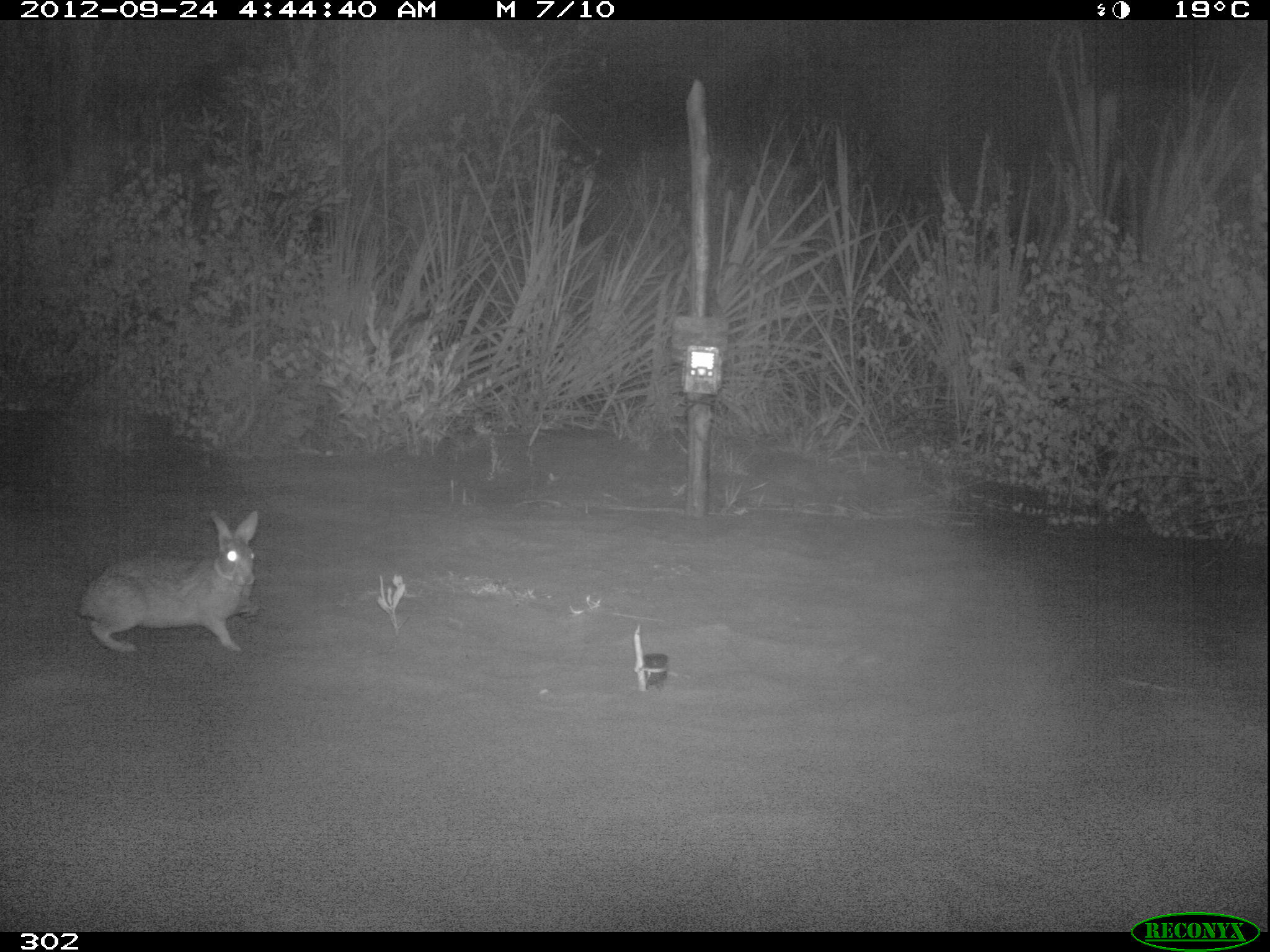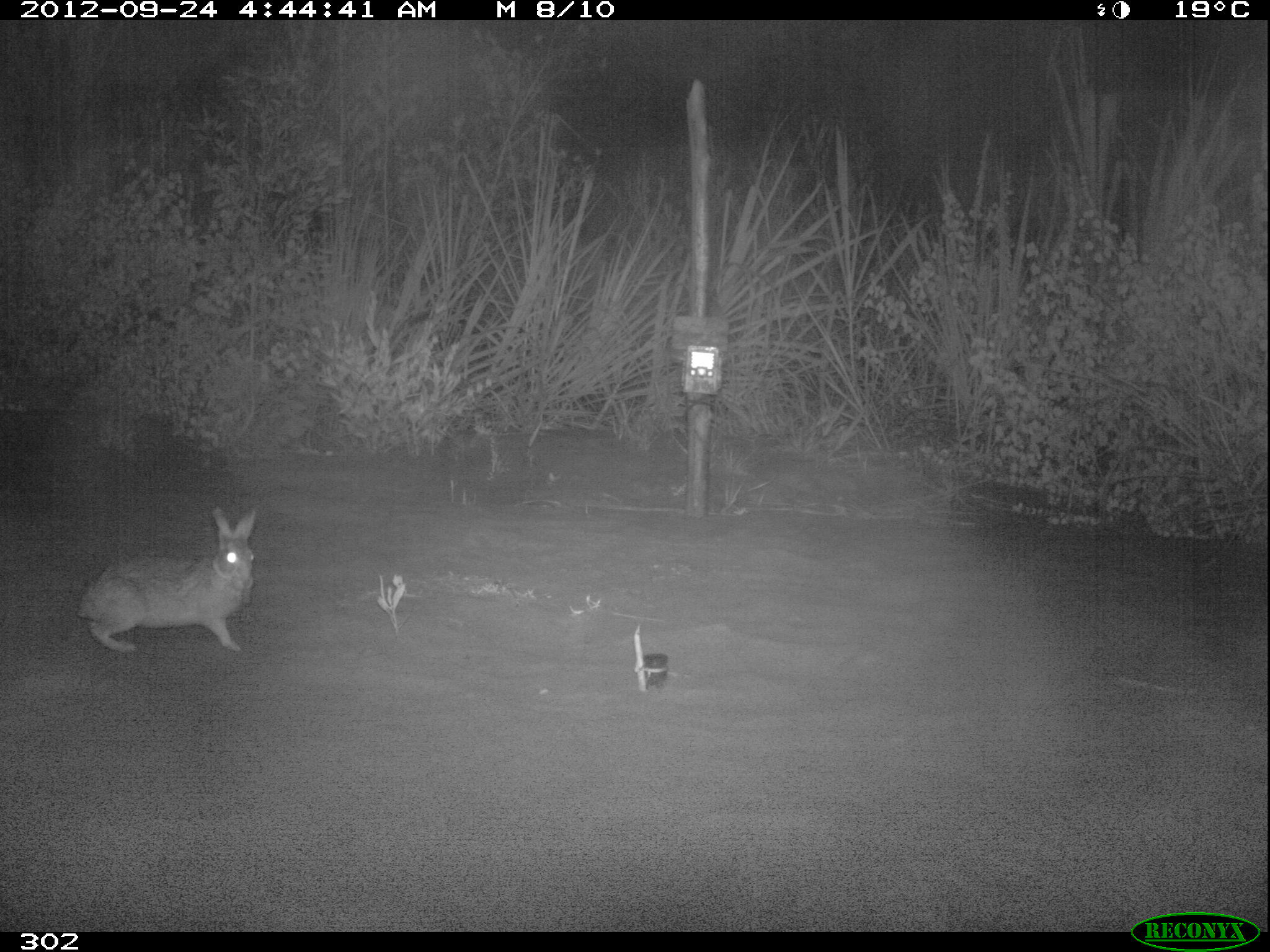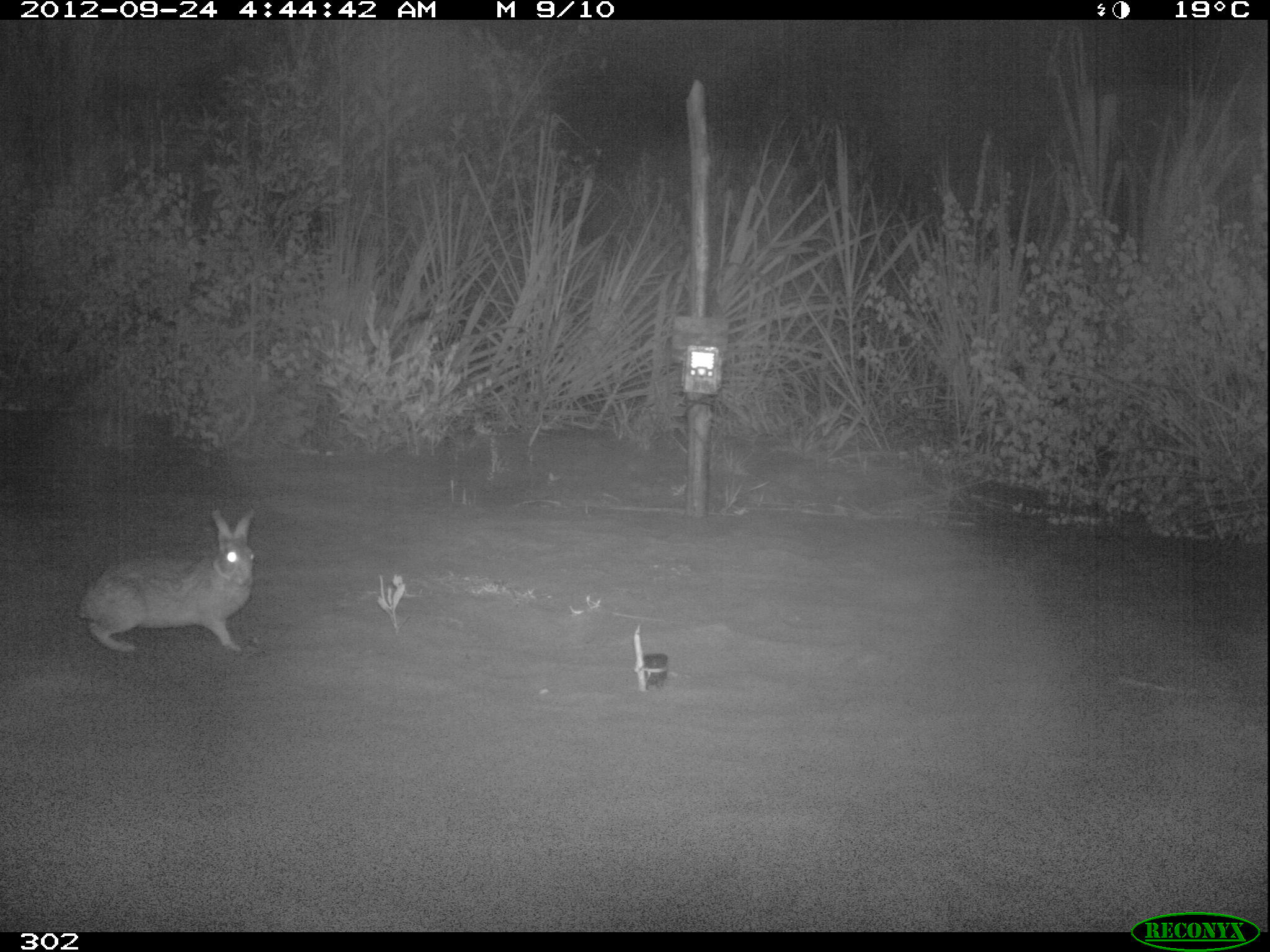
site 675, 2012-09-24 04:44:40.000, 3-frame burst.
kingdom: Animalia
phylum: Chordata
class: Mammalia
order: Lagomorpha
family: Leporidae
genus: Sylvilagus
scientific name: Sylvilagus brasiliensis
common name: tapeti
Sylvilagus brasiliensis (tapeti).